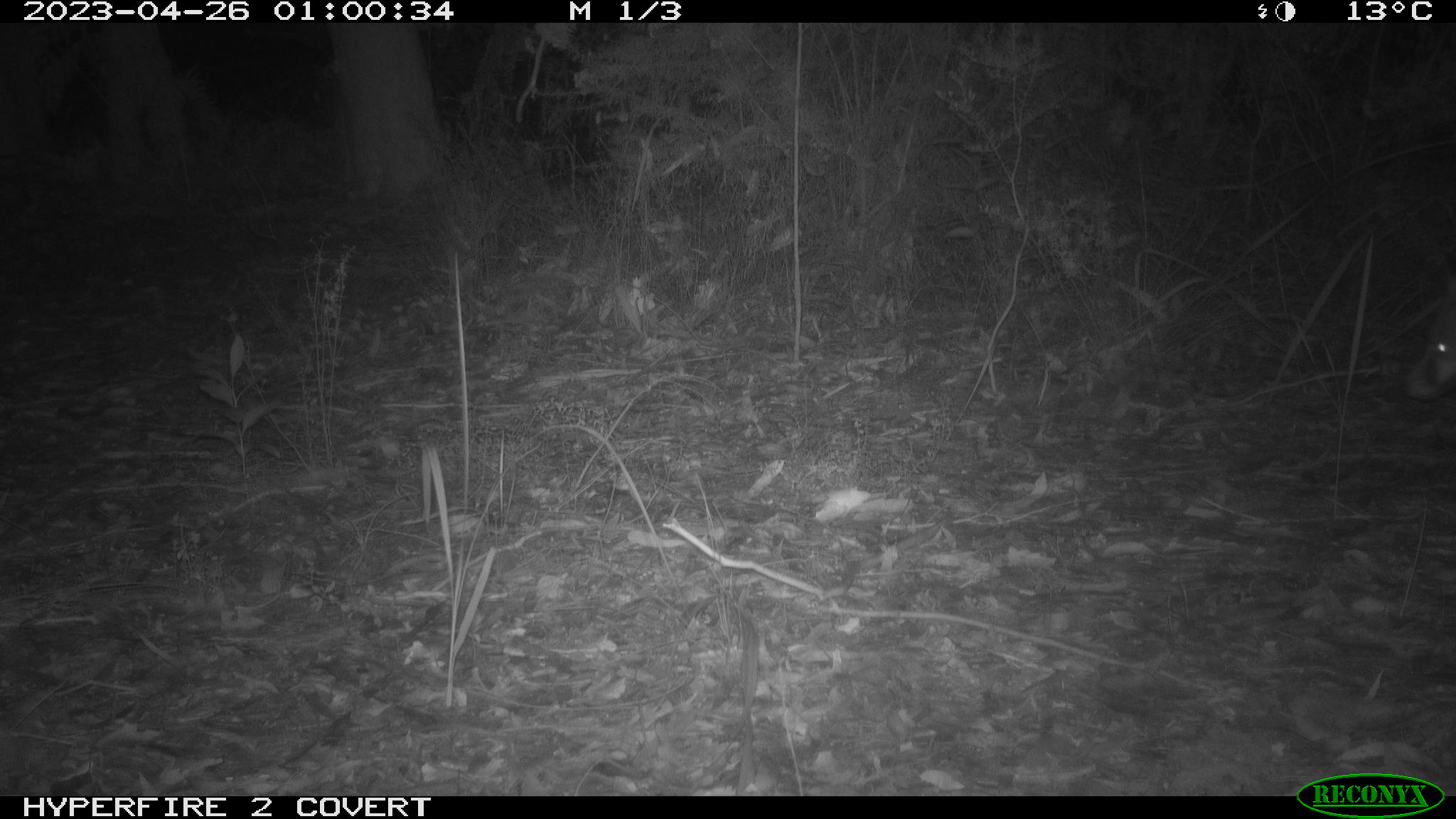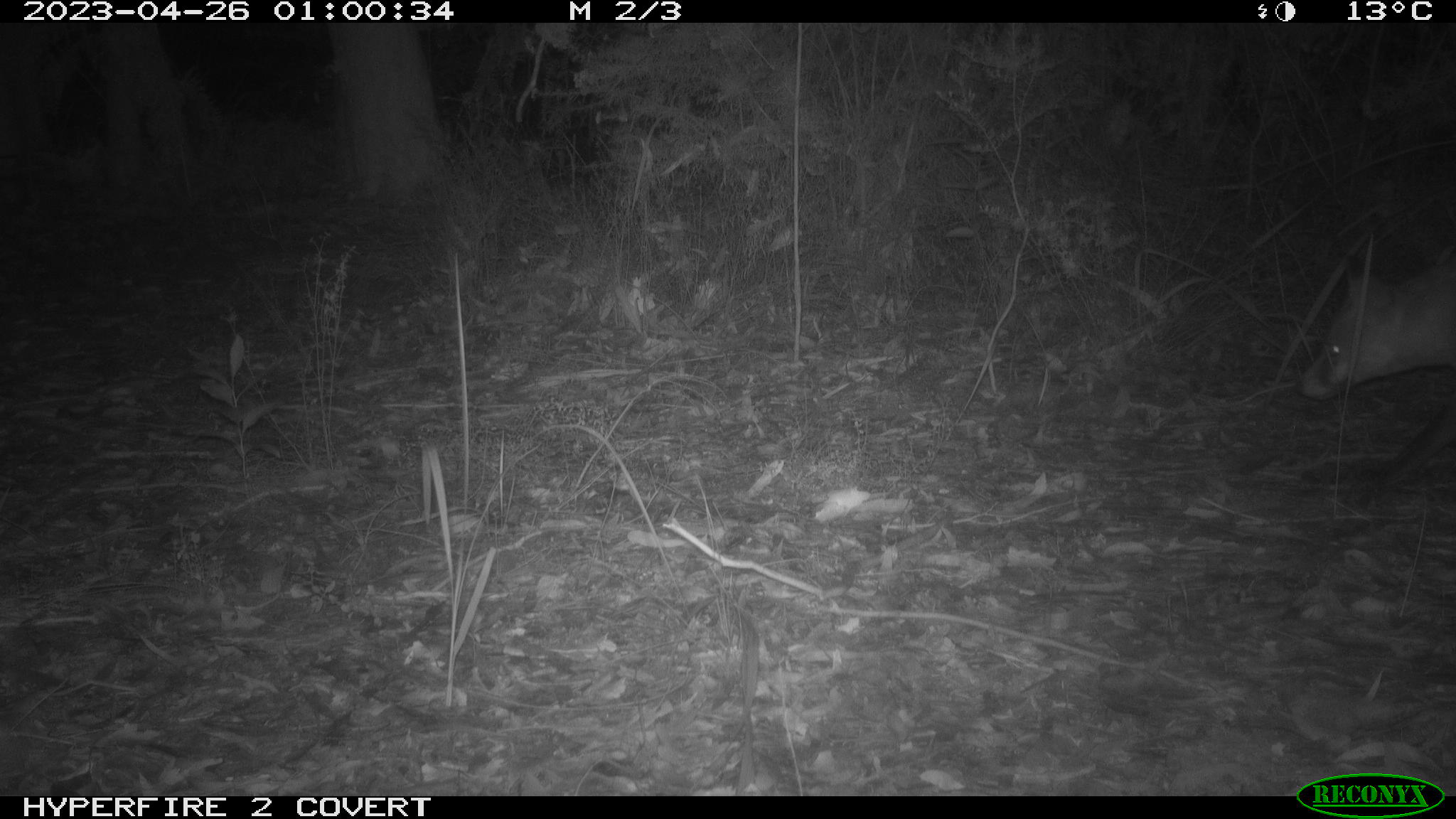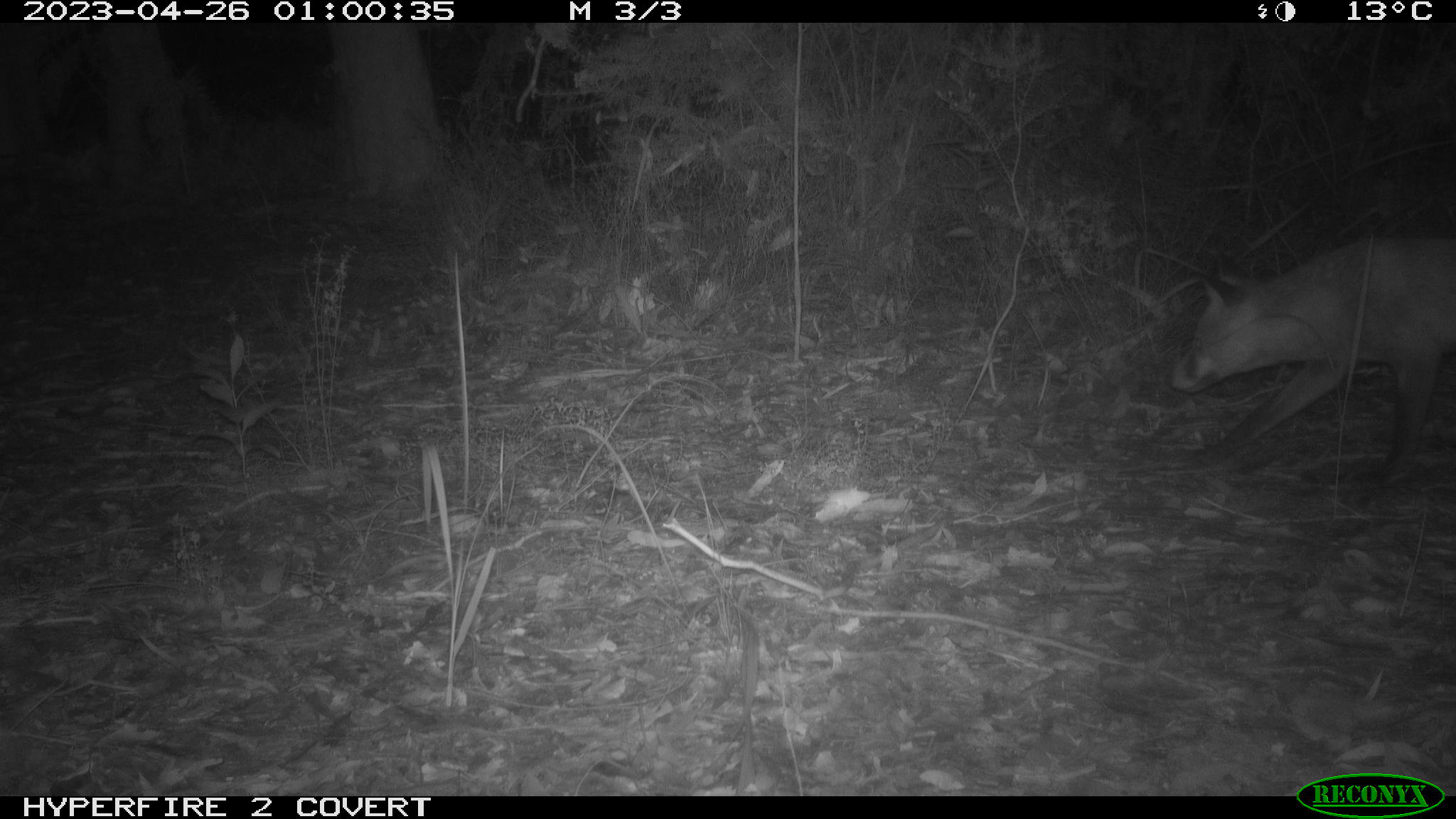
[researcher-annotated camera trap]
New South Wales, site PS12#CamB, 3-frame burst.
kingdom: Animalia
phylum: Chordata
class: Mammalia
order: Carnivora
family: Canidae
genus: Vulpes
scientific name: Vulpes vulpes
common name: red fox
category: fox